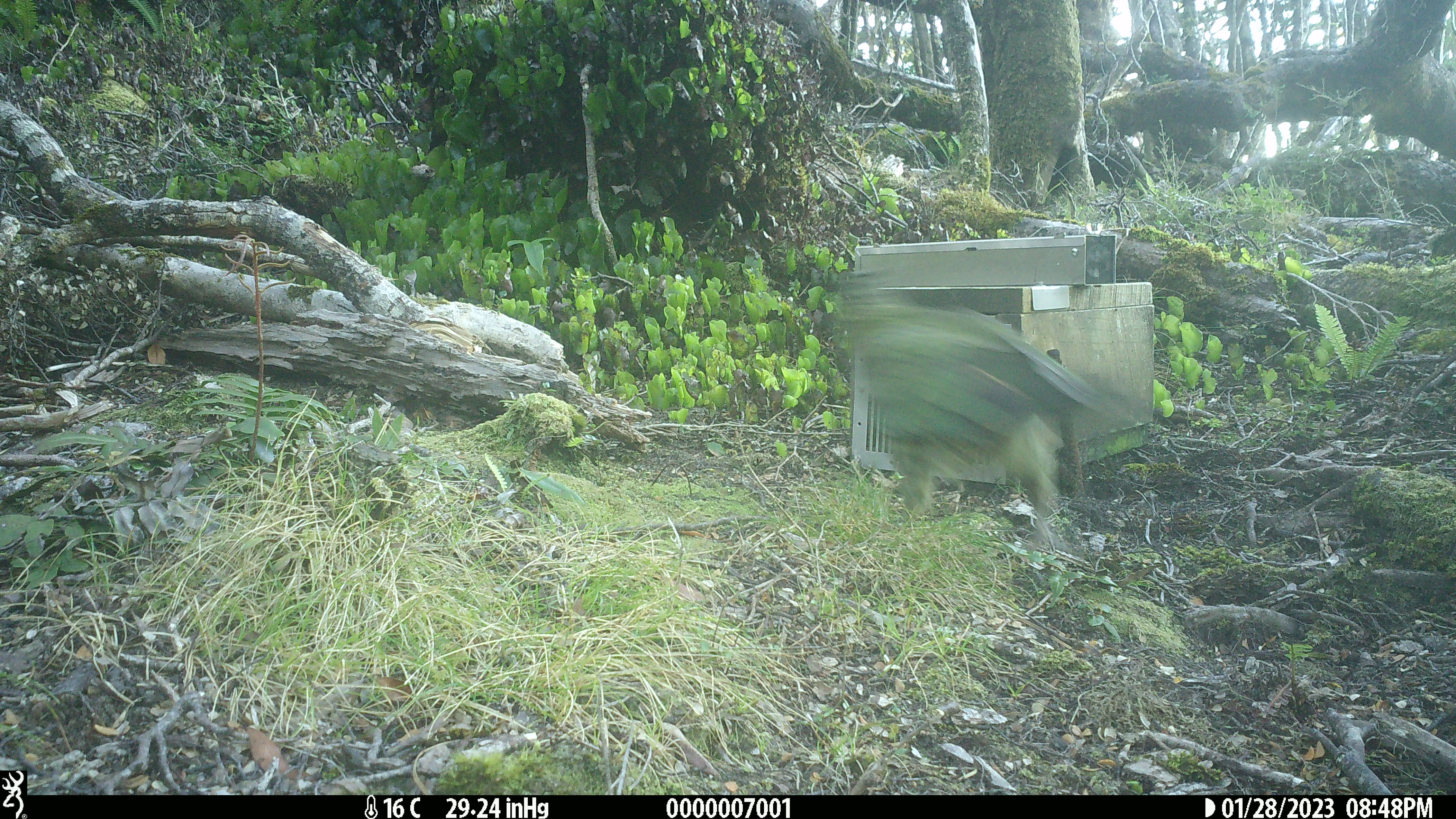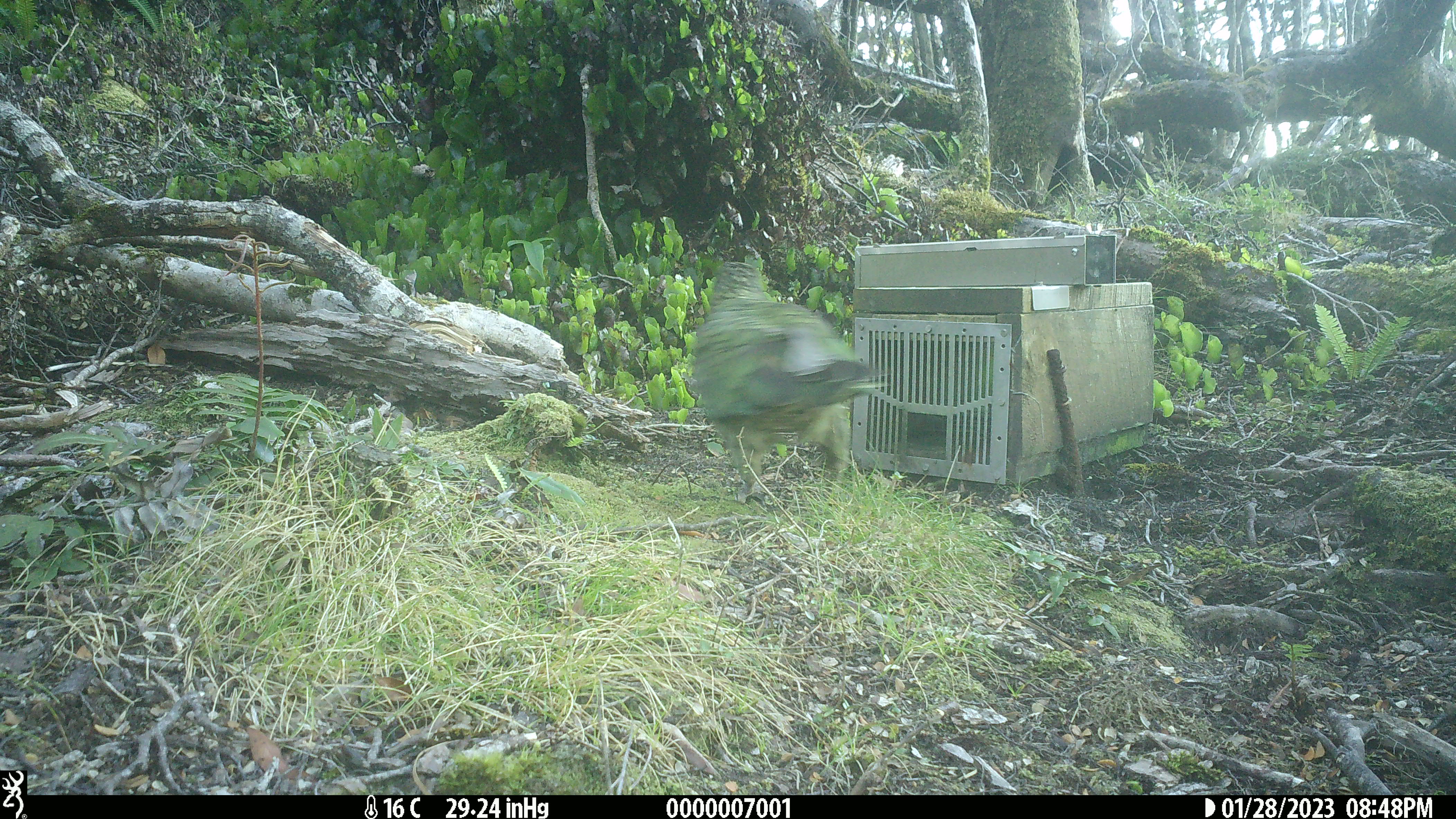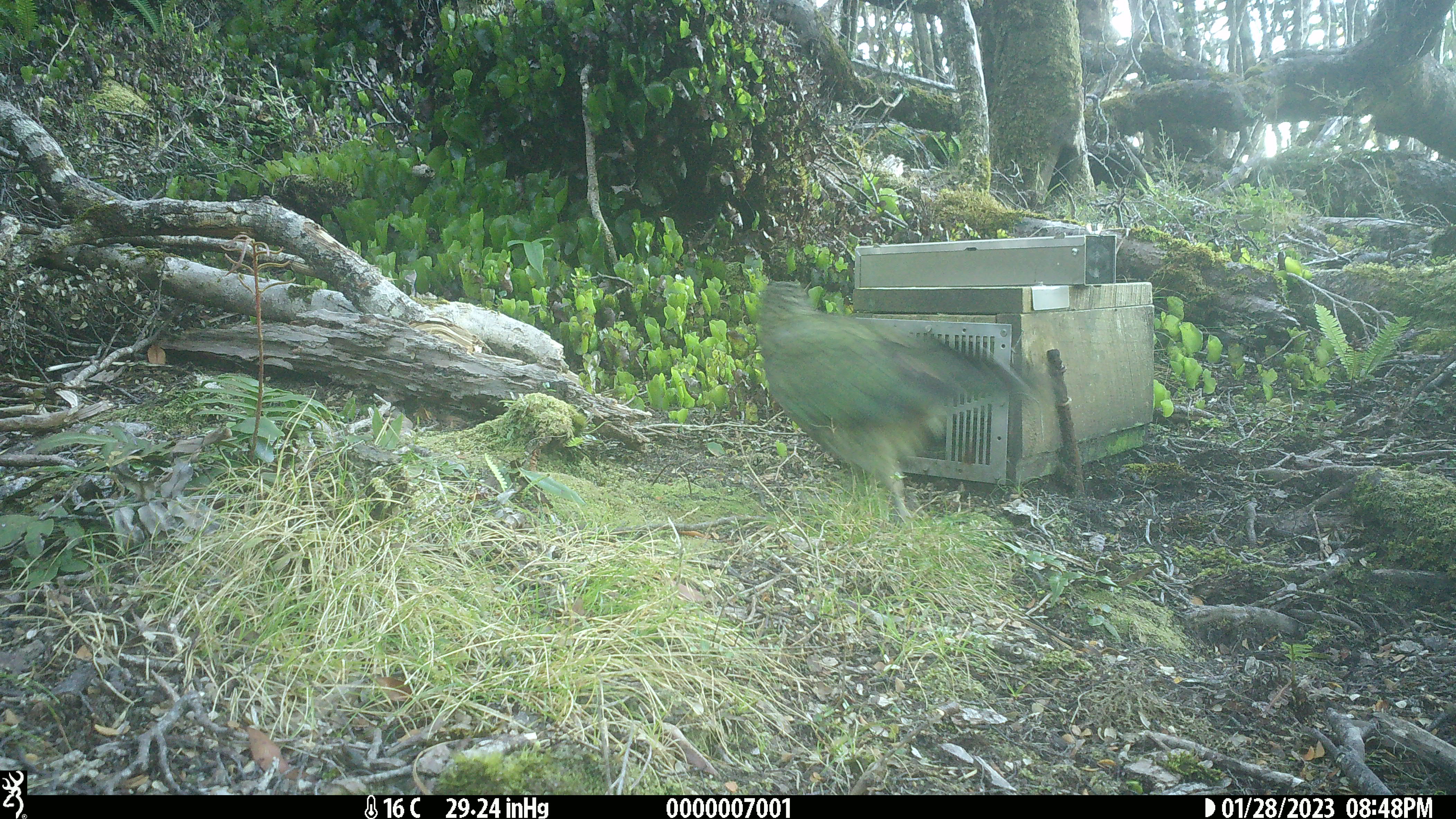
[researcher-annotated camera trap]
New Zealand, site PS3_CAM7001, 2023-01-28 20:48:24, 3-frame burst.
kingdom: Animalia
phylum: Chordata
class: Aves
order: Psittaciformes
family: Strigopidae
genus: Nestor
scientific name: Nestor notabilis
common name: kea